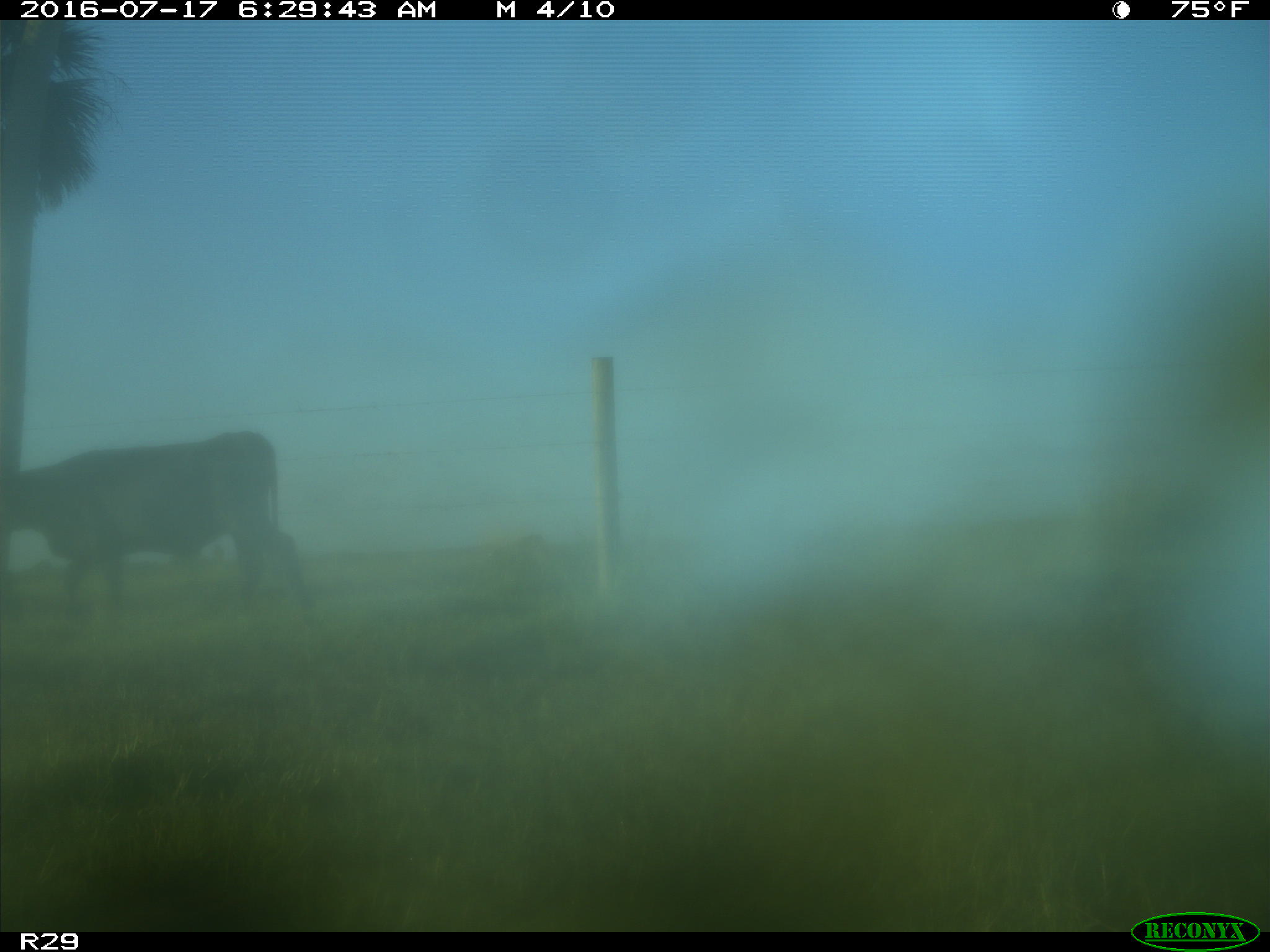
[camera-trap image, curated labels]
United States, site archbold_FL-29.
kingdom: Animalia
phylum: Chordata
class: Mammalia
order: Artiodactyla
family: Bovidae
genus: Bos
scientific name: Bos taurus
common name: domestic cow